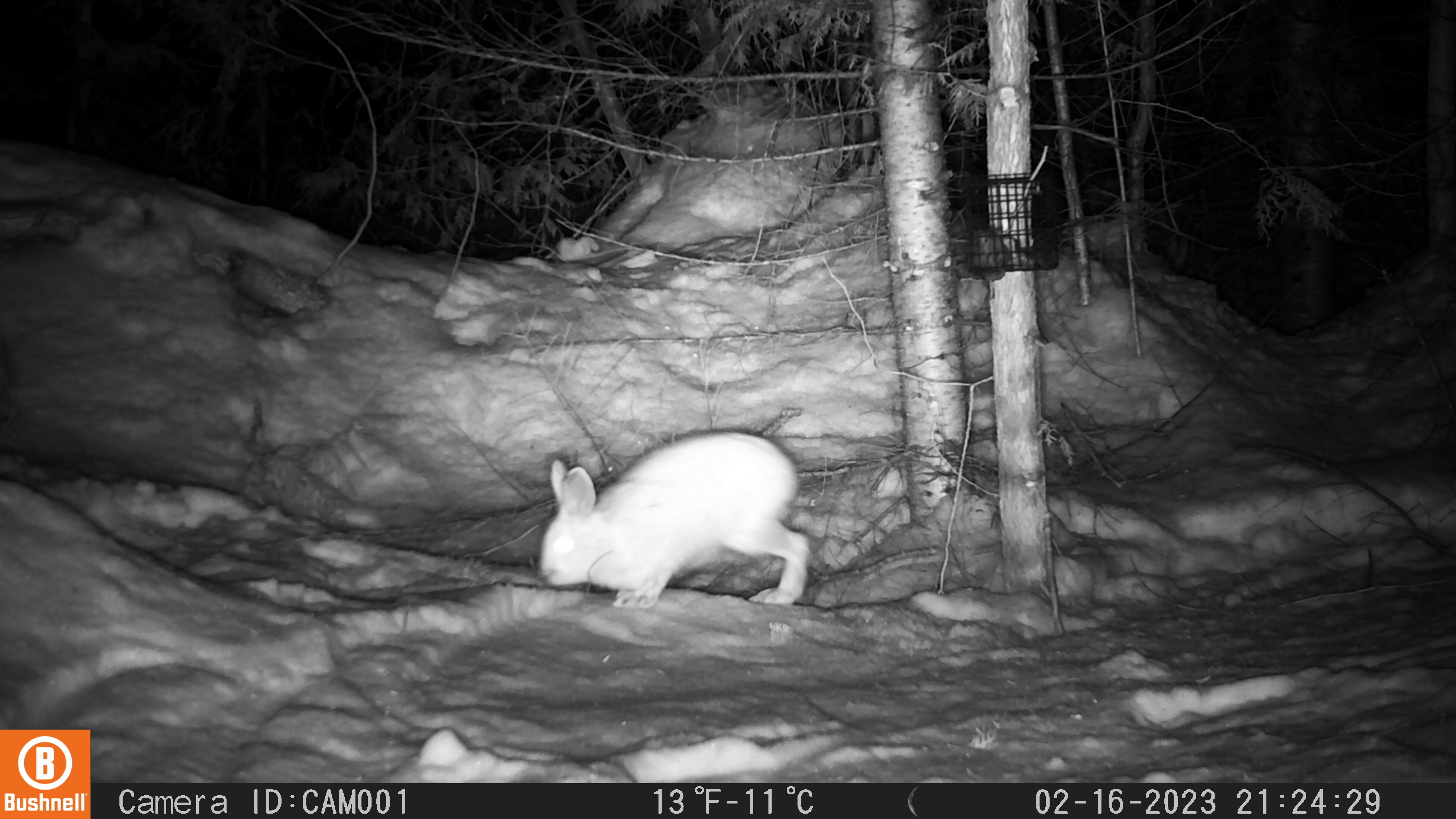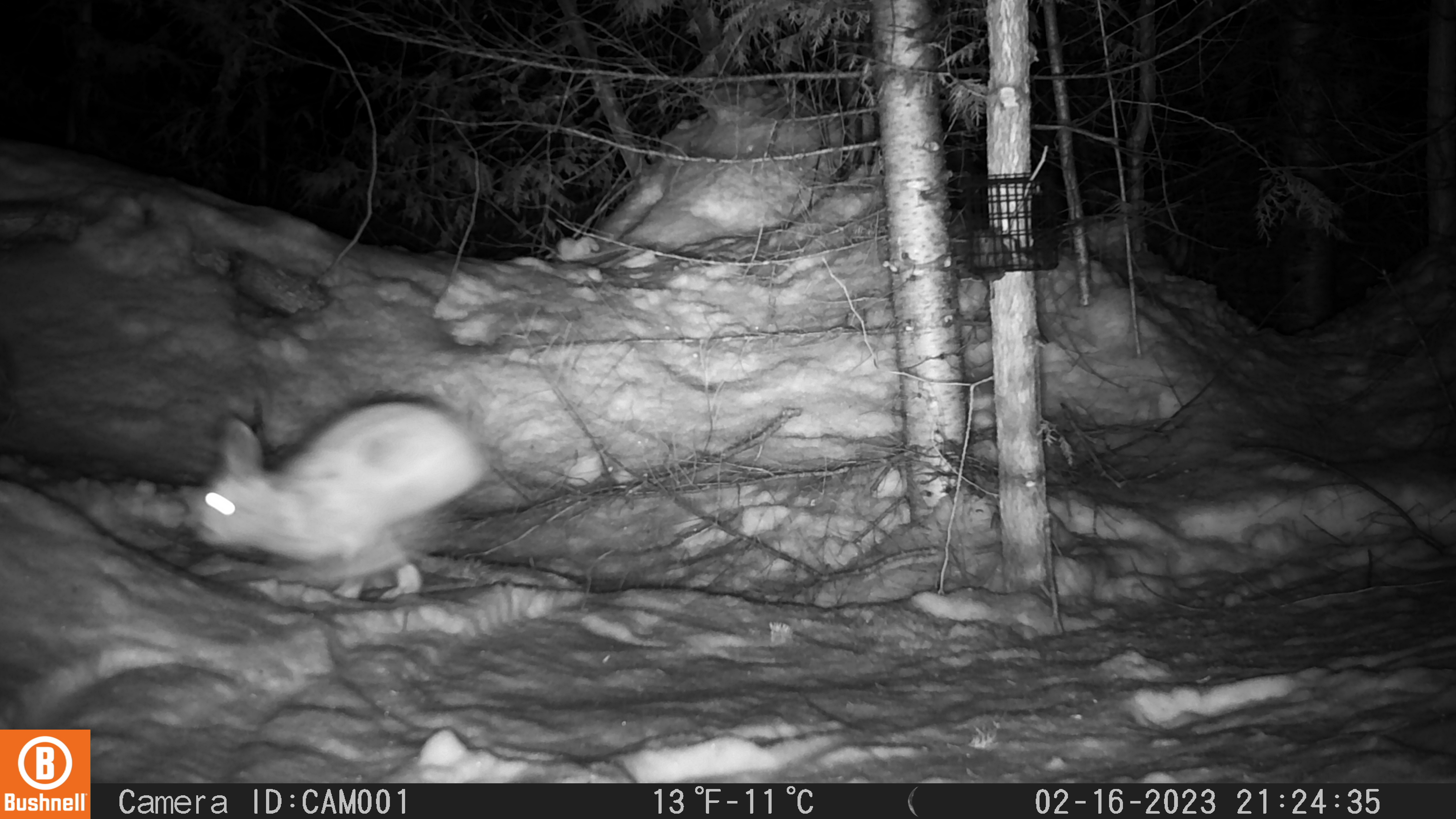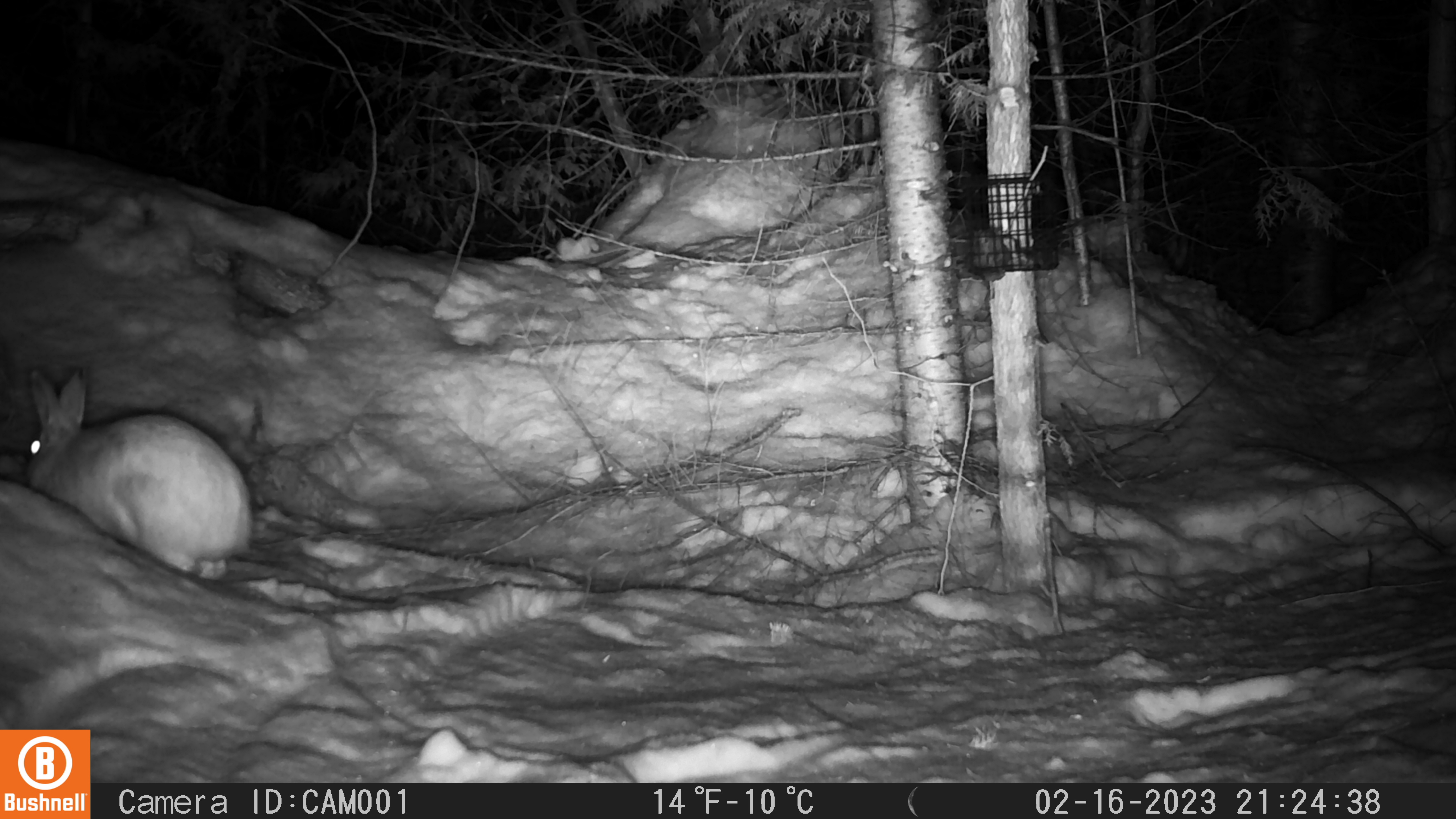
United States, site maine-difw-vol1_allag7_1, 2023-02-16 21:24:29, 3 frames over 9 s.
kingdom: Animalia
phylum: Chordata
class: Mammalia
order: Lagomorpha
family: Leporidae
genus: Lepus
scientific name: Lepus americanus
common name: snowshoe hare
Snowshoe hare (Lepus americanus).